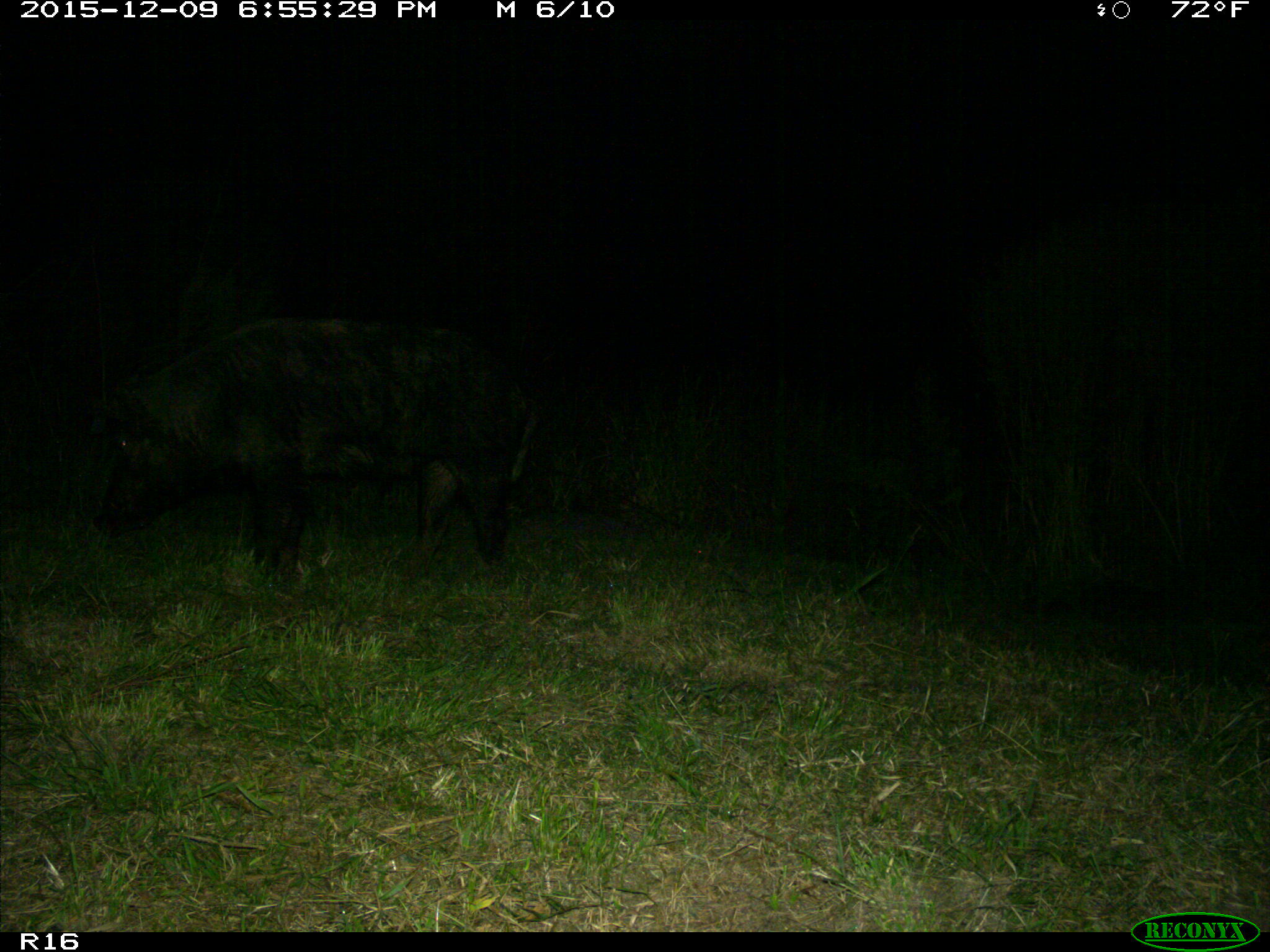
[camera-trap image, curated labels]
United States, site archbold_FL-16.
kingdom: Animalia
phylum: Chordata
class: Mammalia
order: Artiodactyla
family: Suidae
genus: Sus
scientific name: Sus scrofa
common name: wild boar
Sus scrofa (wild boar).